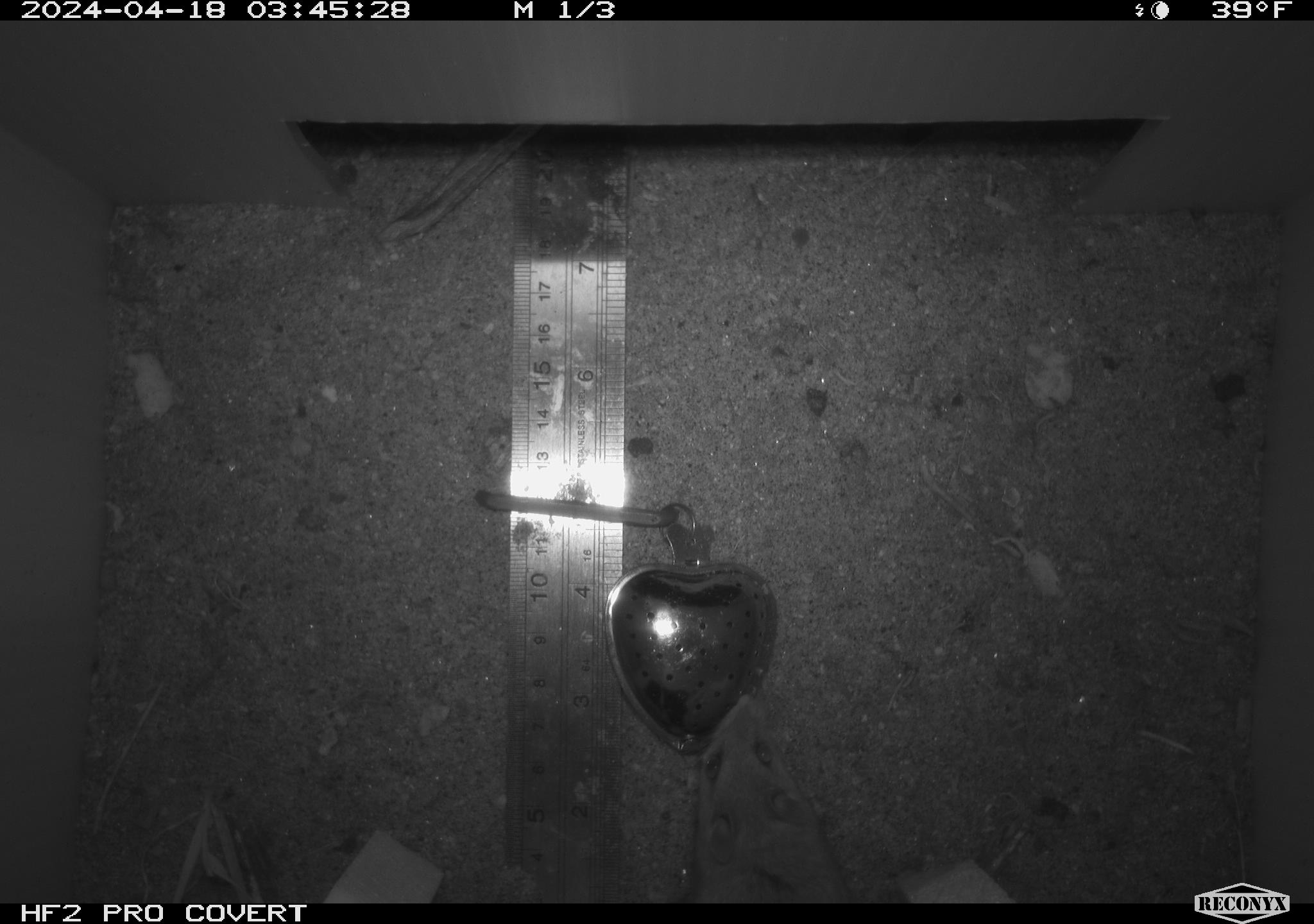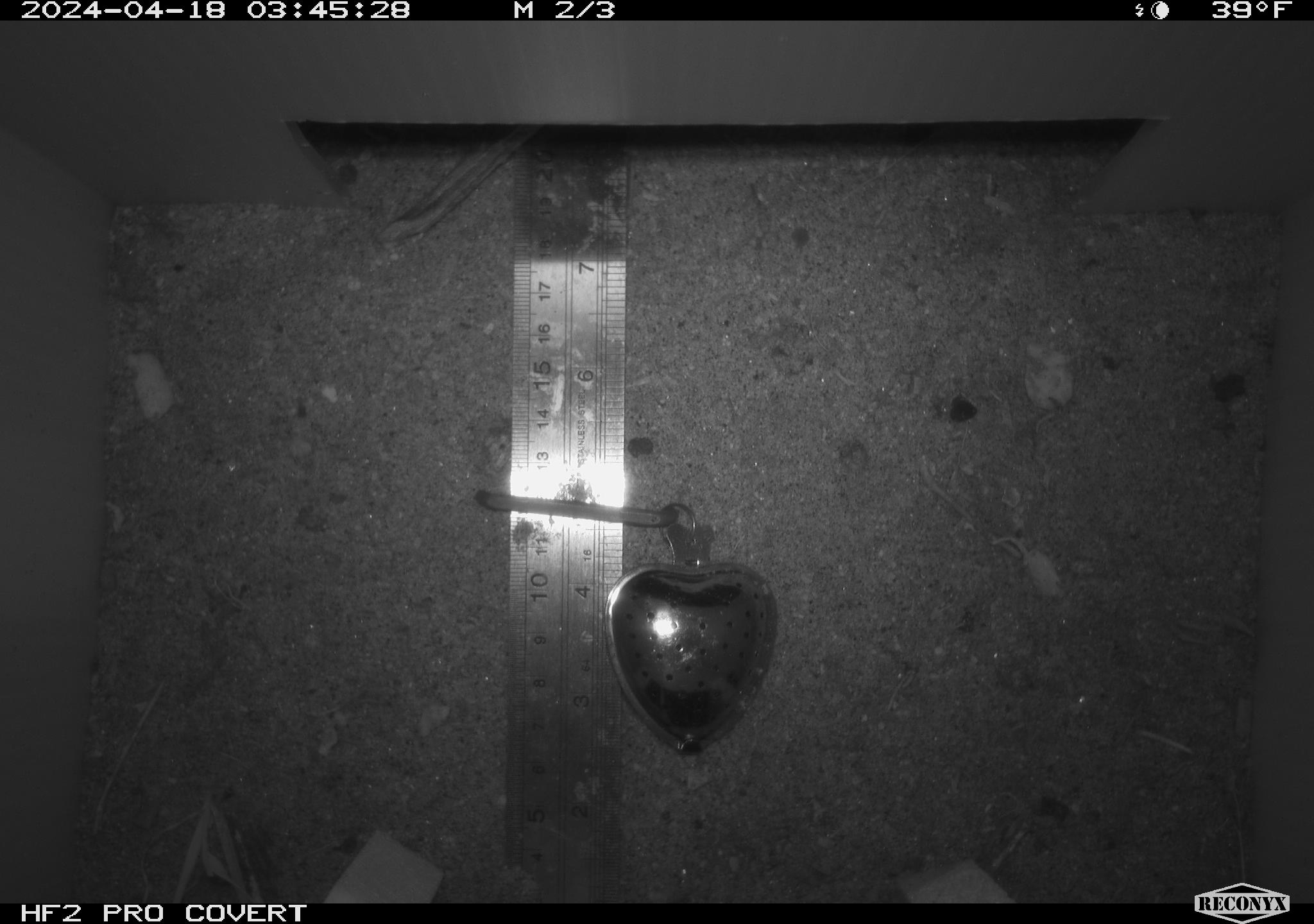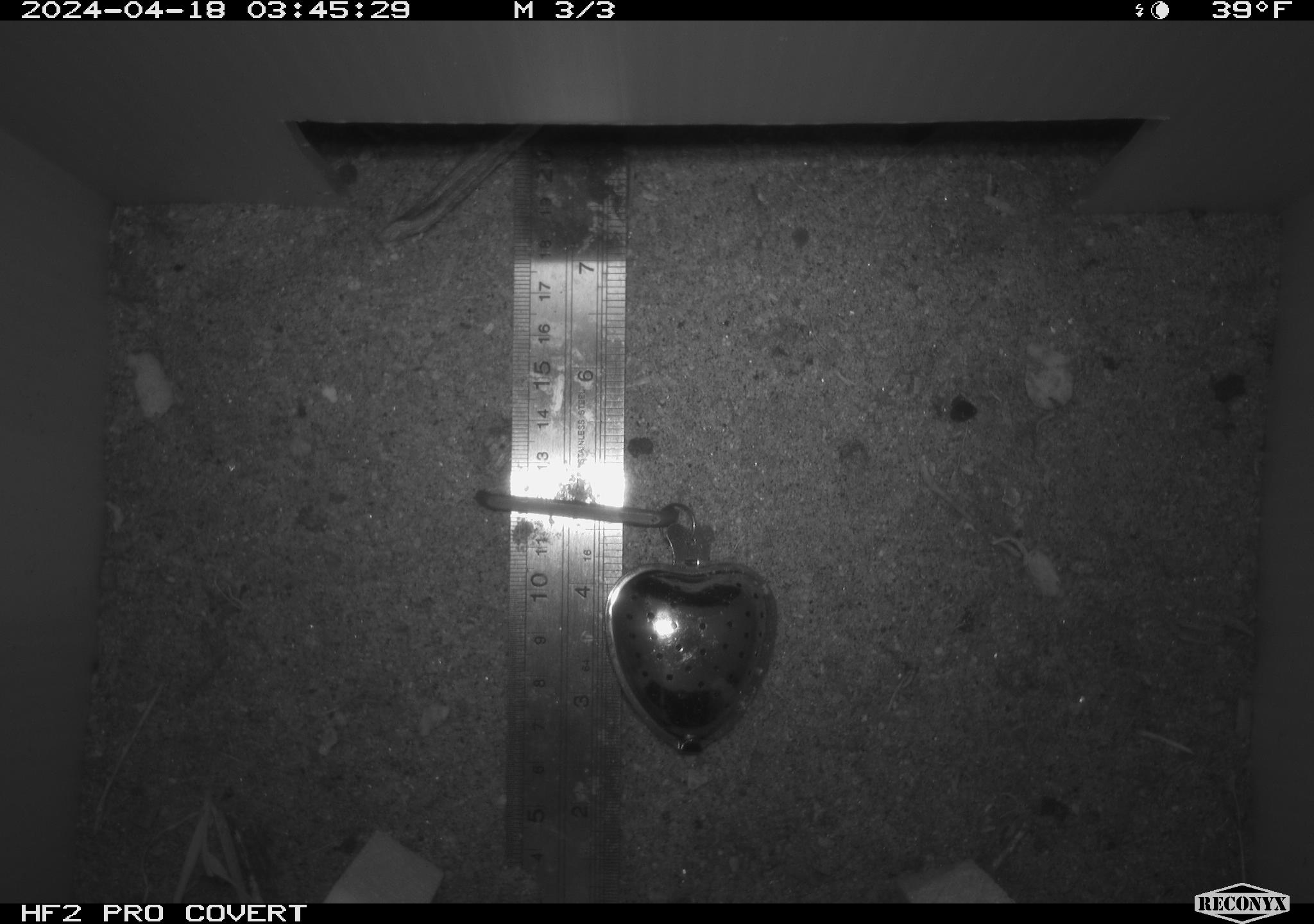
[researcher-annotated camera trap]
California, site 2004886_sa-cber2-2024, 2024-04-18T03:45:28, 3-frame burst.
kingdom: Animalia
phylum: Chordata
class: Mammalia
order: Rodentia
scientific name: Rodentia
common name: mouse species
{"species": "mouse species (Rodentia)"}